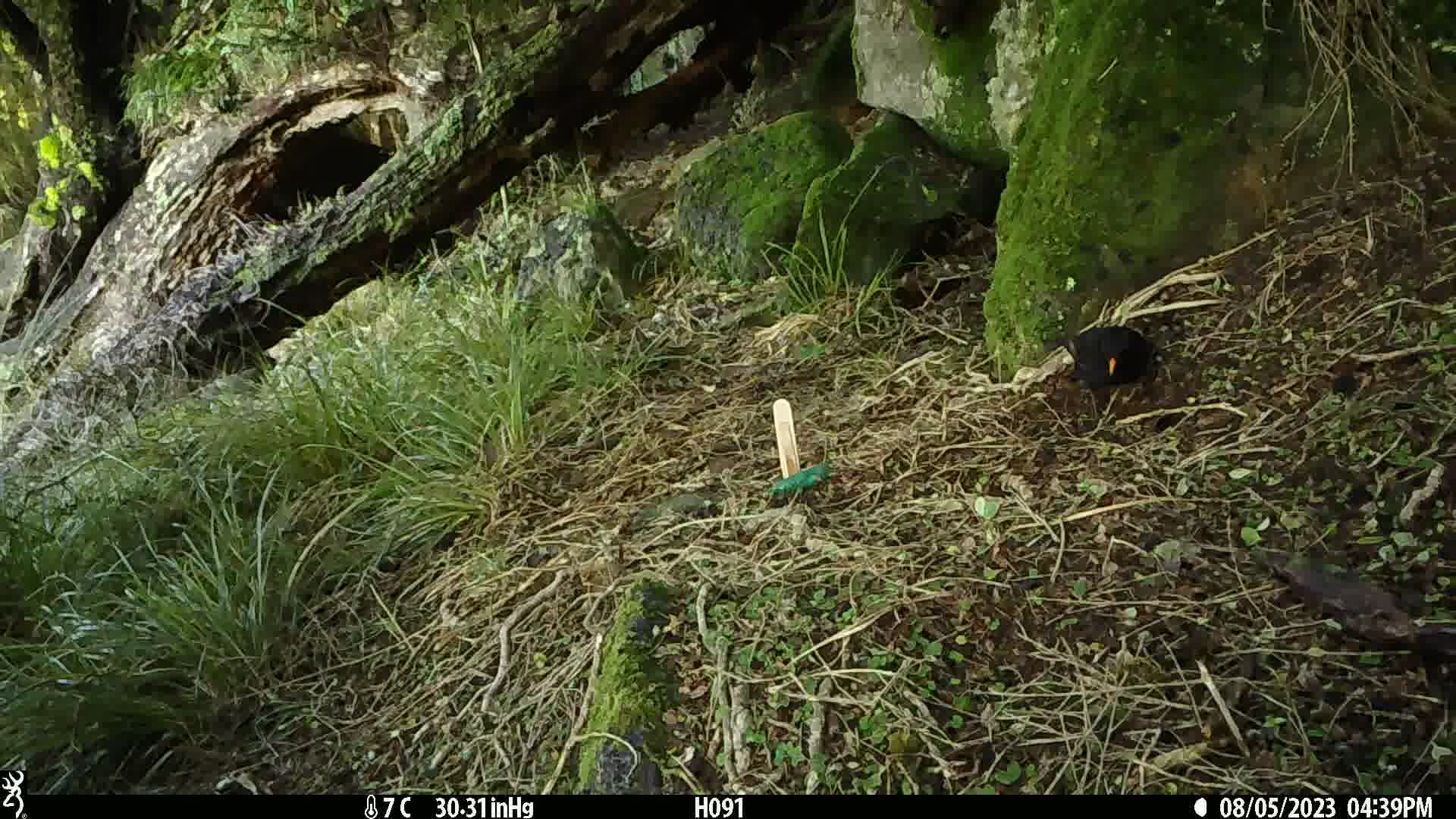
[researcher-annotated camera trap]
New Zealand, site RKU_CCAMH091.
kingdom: Animalia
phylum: Chordata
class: Aves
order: Passeriformes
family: Turdidae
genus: Turdus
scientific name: Turdus merula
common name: eurasian blackbird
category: blackbird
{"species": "blackbird (eurasian blackbird) (Turdus merula)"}